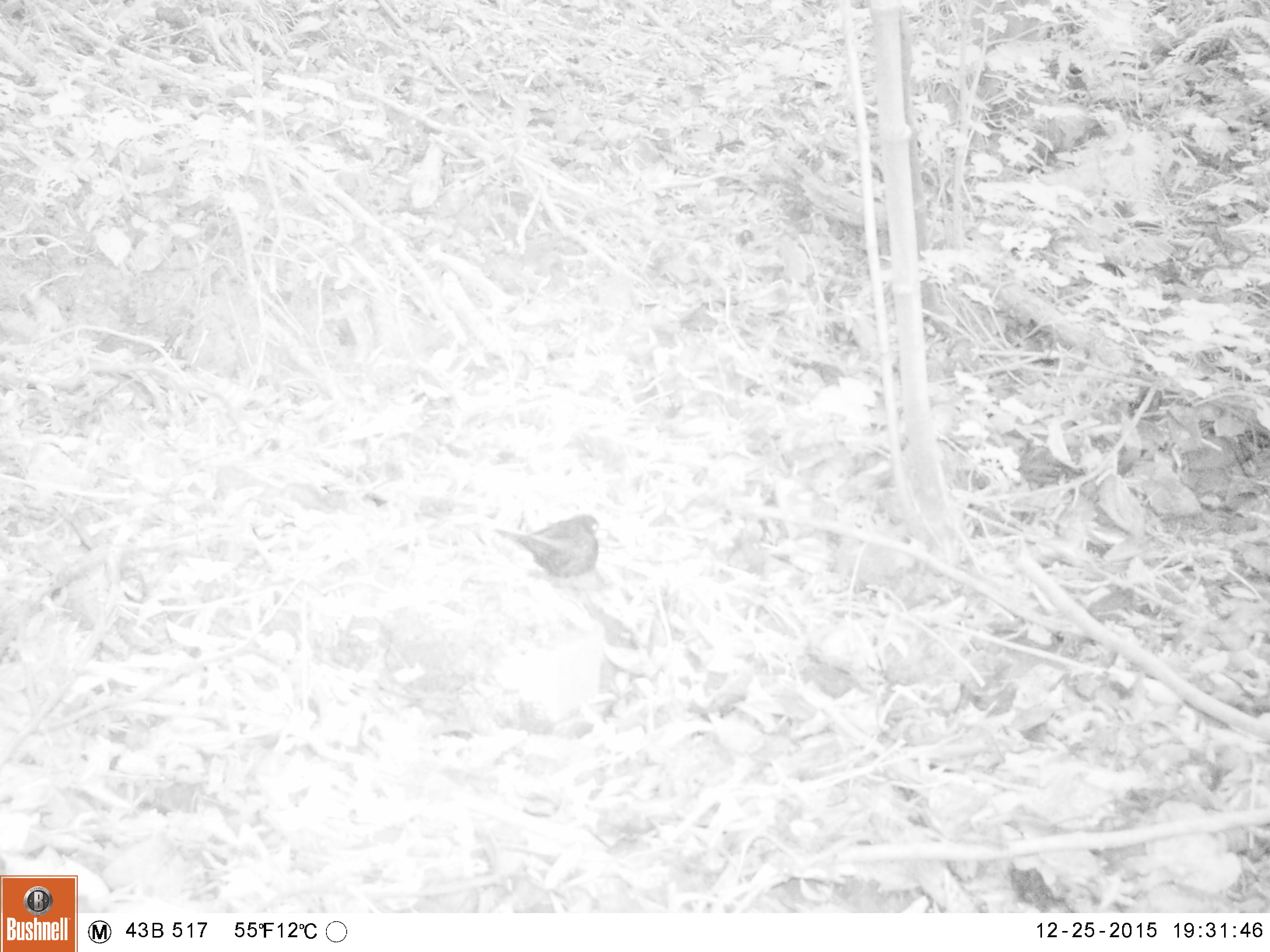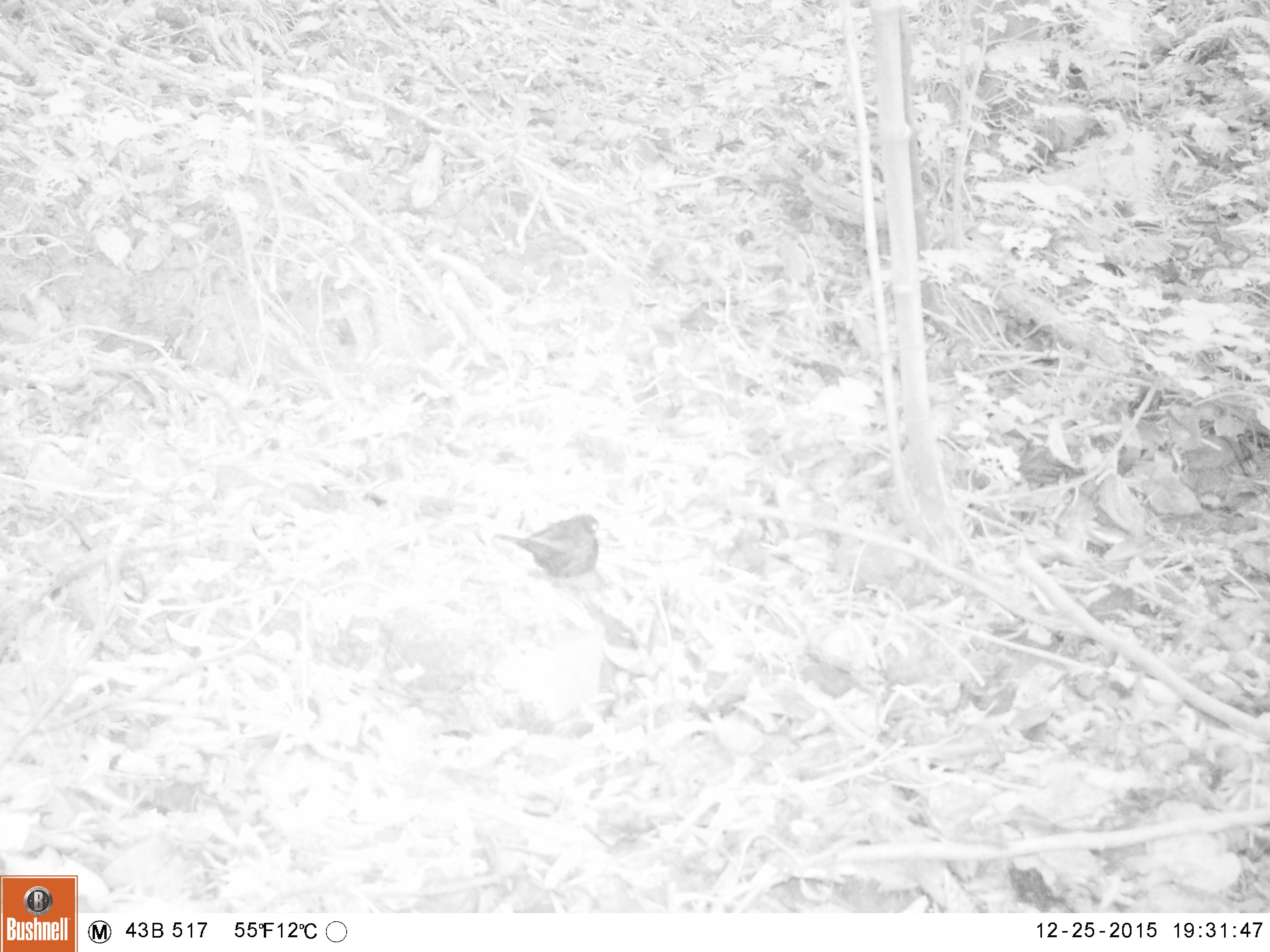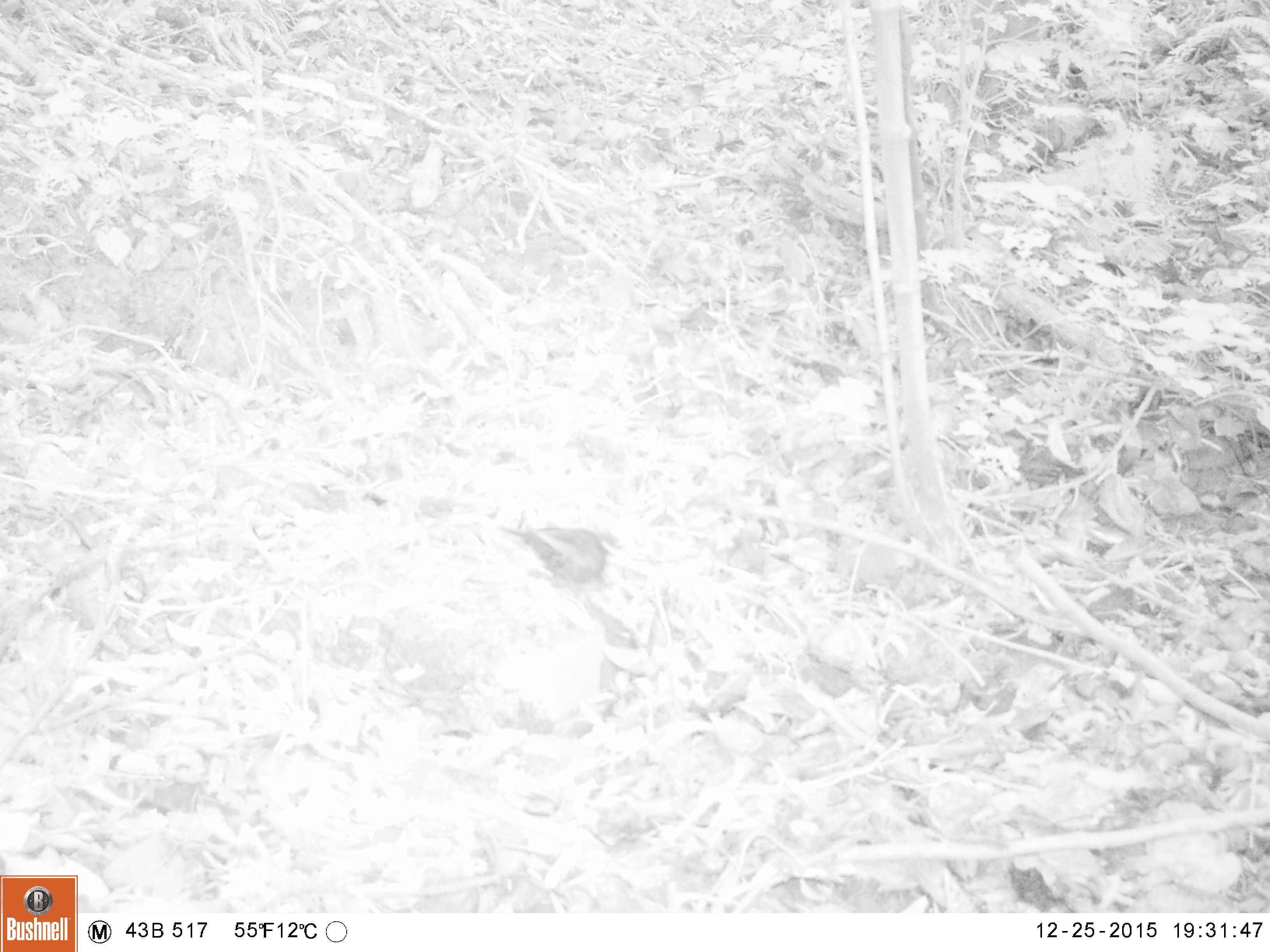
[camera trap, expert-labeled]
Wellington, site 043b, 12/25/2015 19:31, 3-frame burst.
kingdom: Animalia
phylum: Chordata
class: Aves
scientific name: Aves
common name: bird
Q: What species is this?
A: Bird (Aves).